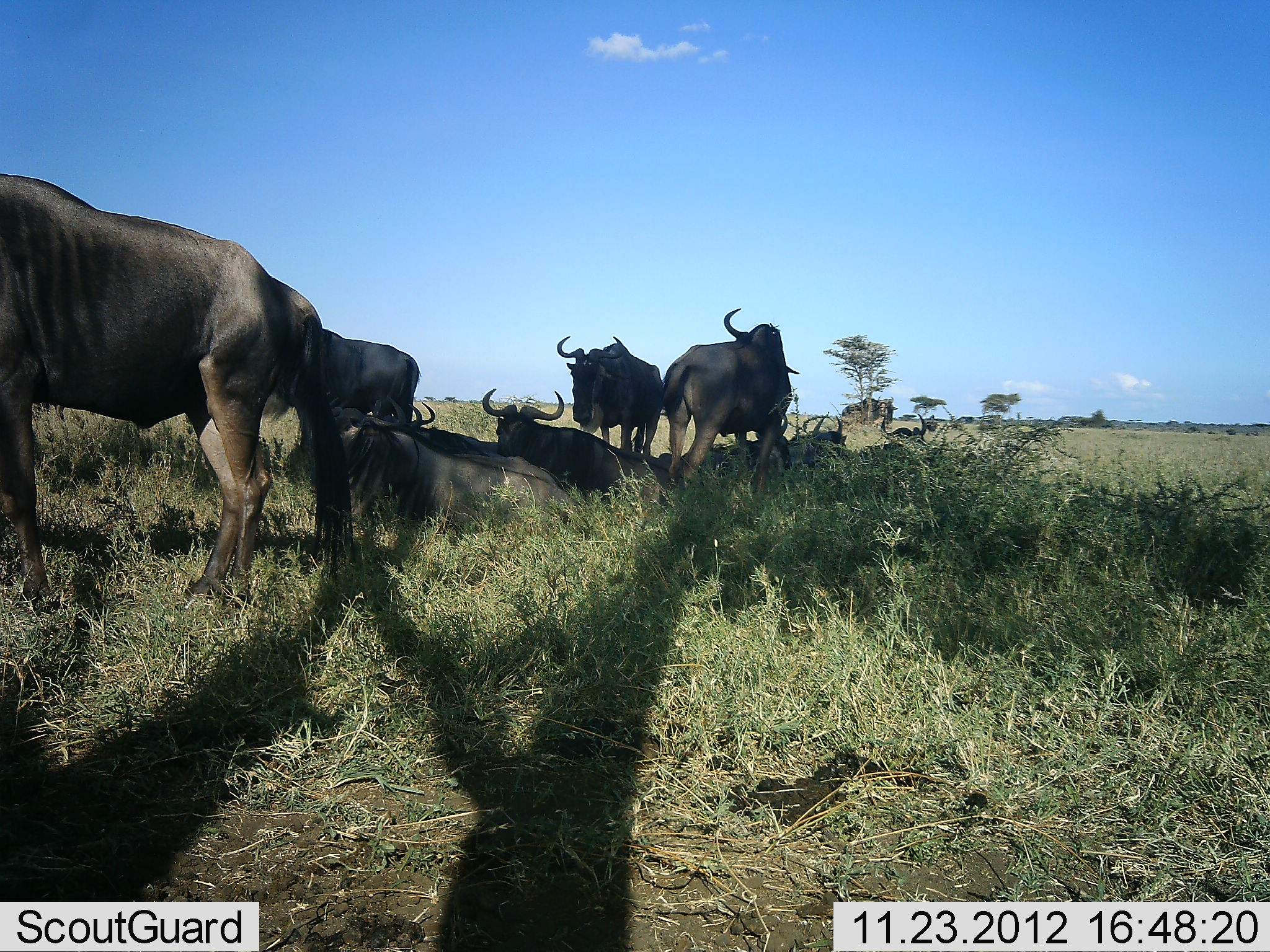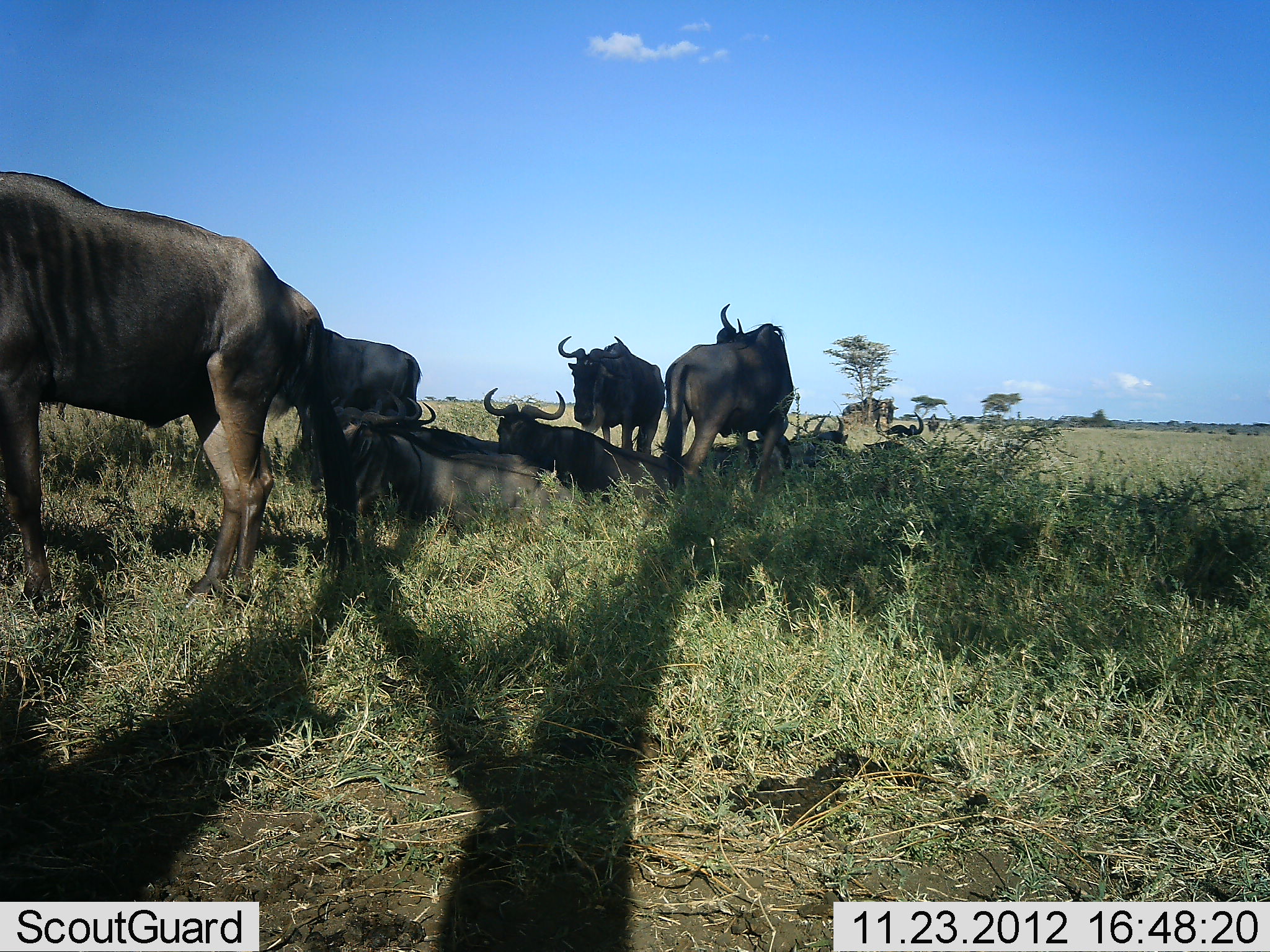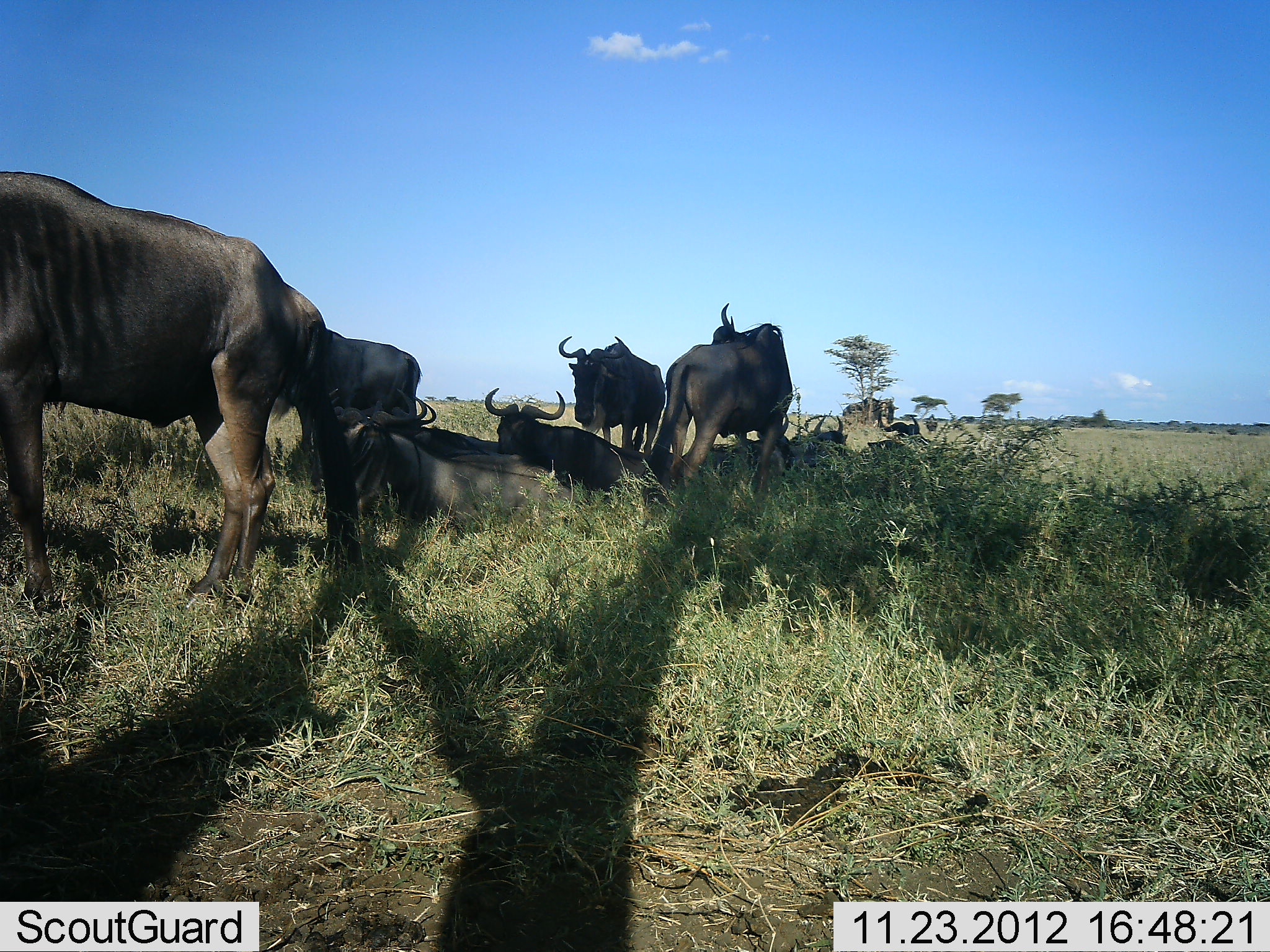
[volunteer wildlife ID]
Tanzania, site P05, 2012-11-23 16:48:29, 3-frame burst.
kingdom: Animalia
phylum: Chordata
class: Mammalia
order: Artiodactyla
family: Bovidae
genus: Connochaetes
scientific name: Connochaetes taurinus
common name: blue wildebeest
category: wildebeest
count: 8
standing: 70%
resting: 100%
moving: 10%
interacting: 0%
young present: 0%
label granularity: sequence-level